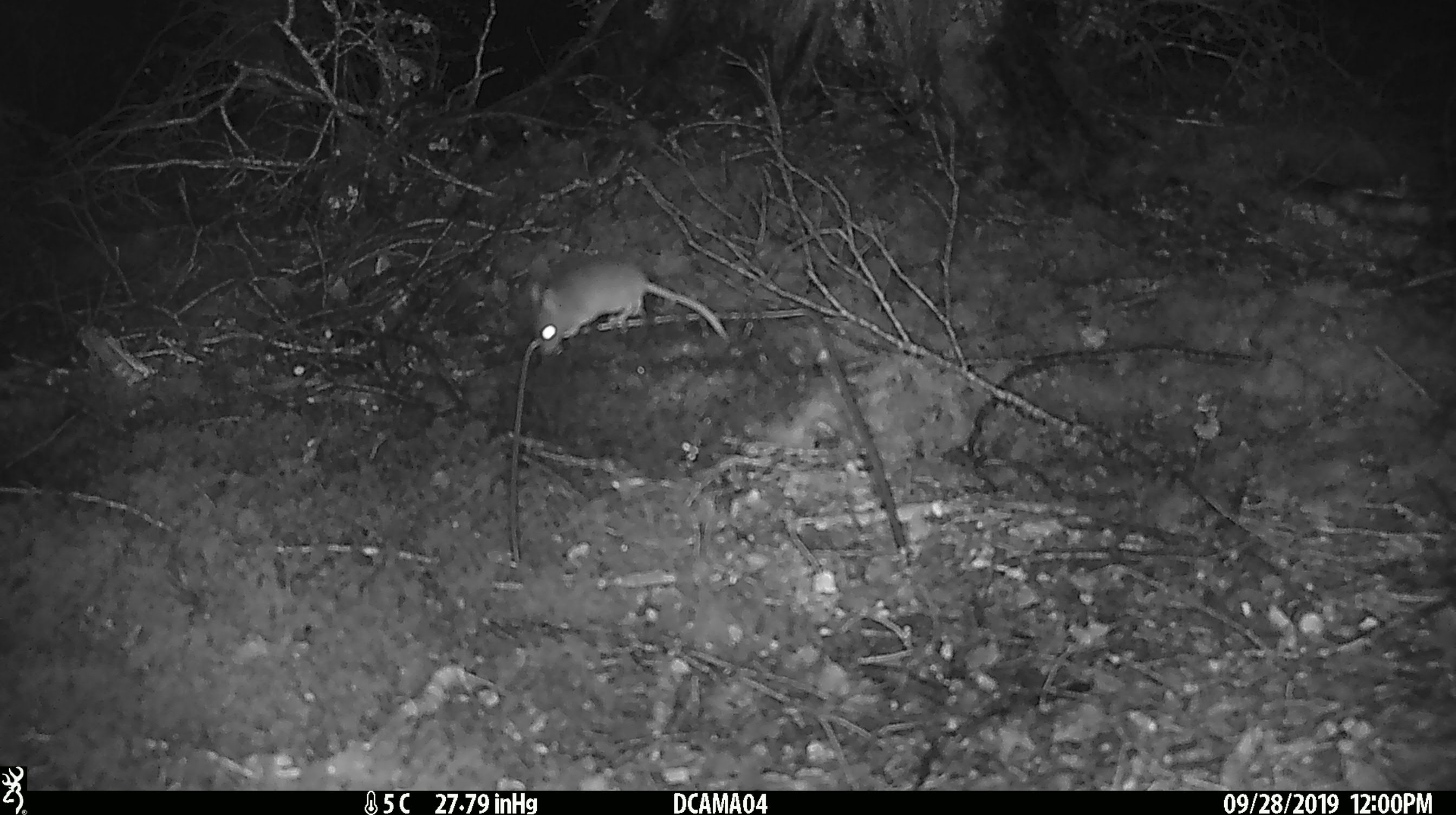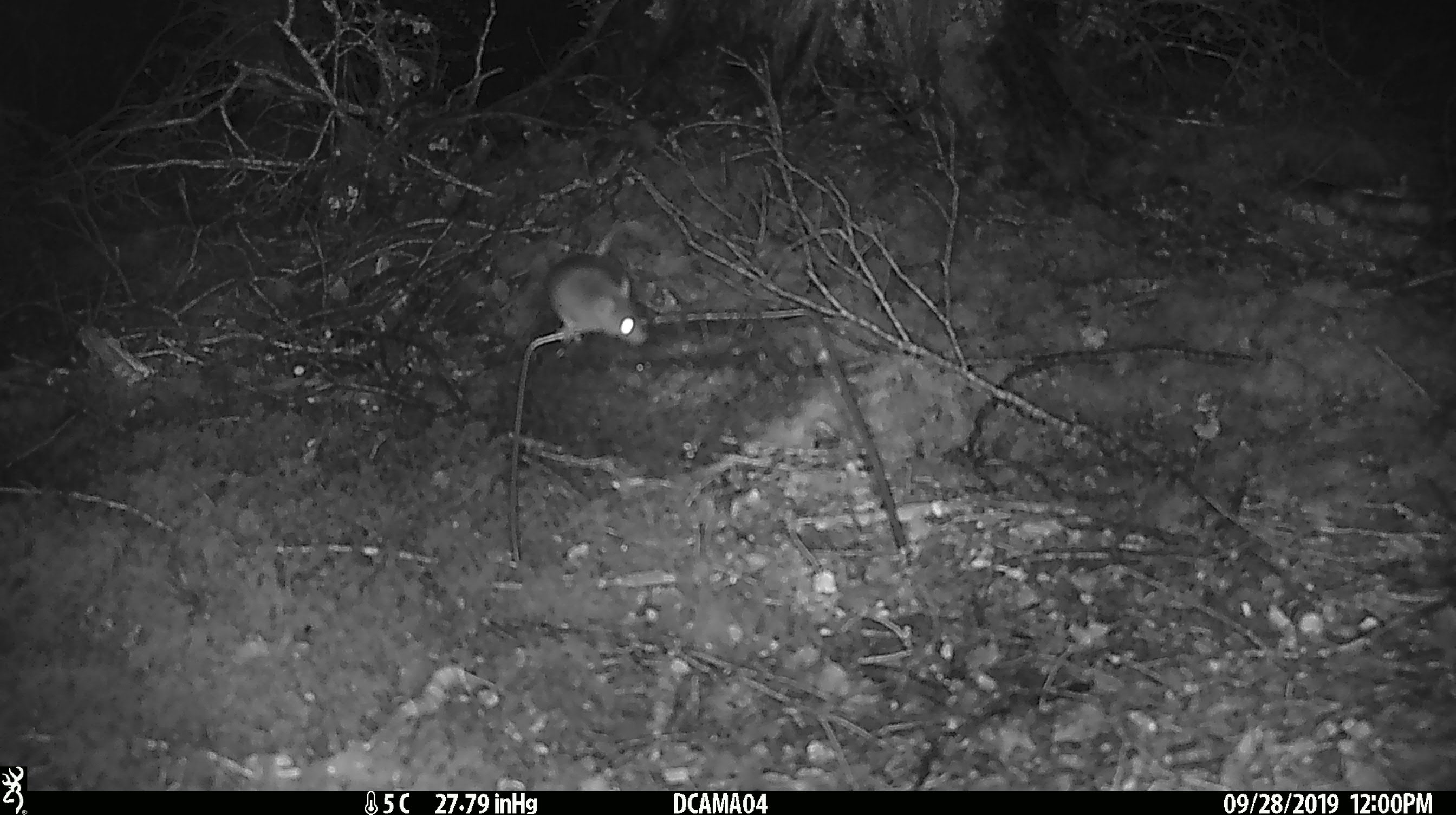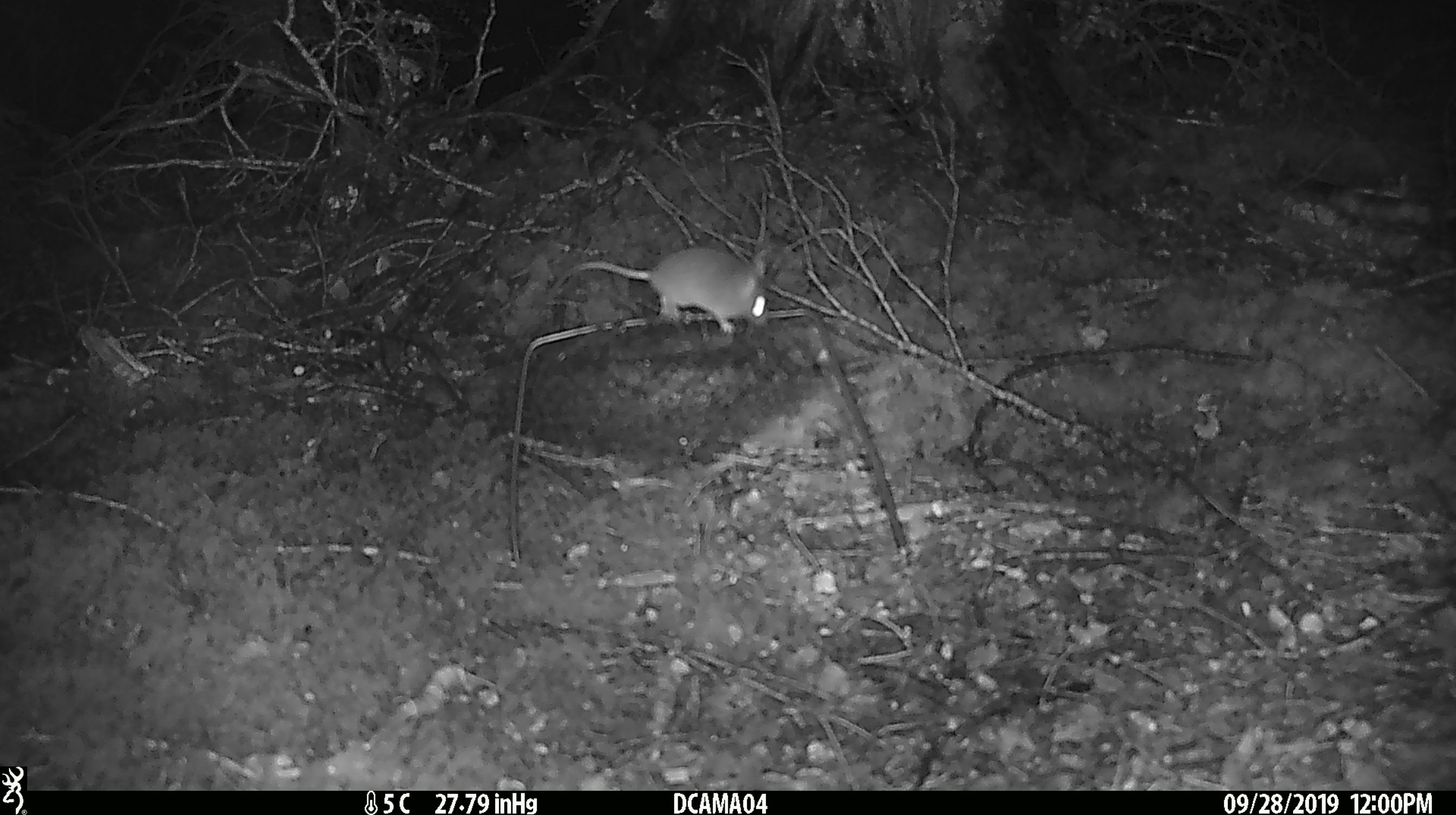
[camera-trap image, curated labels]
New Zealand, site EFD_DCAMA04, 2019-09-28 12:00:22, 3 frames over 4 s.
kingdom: Animalia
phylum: Chordata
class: Mammalia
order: Rodentia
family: Muridae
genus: Mus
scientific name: Mus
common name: mouse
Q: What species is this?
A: Mouse (Mus).